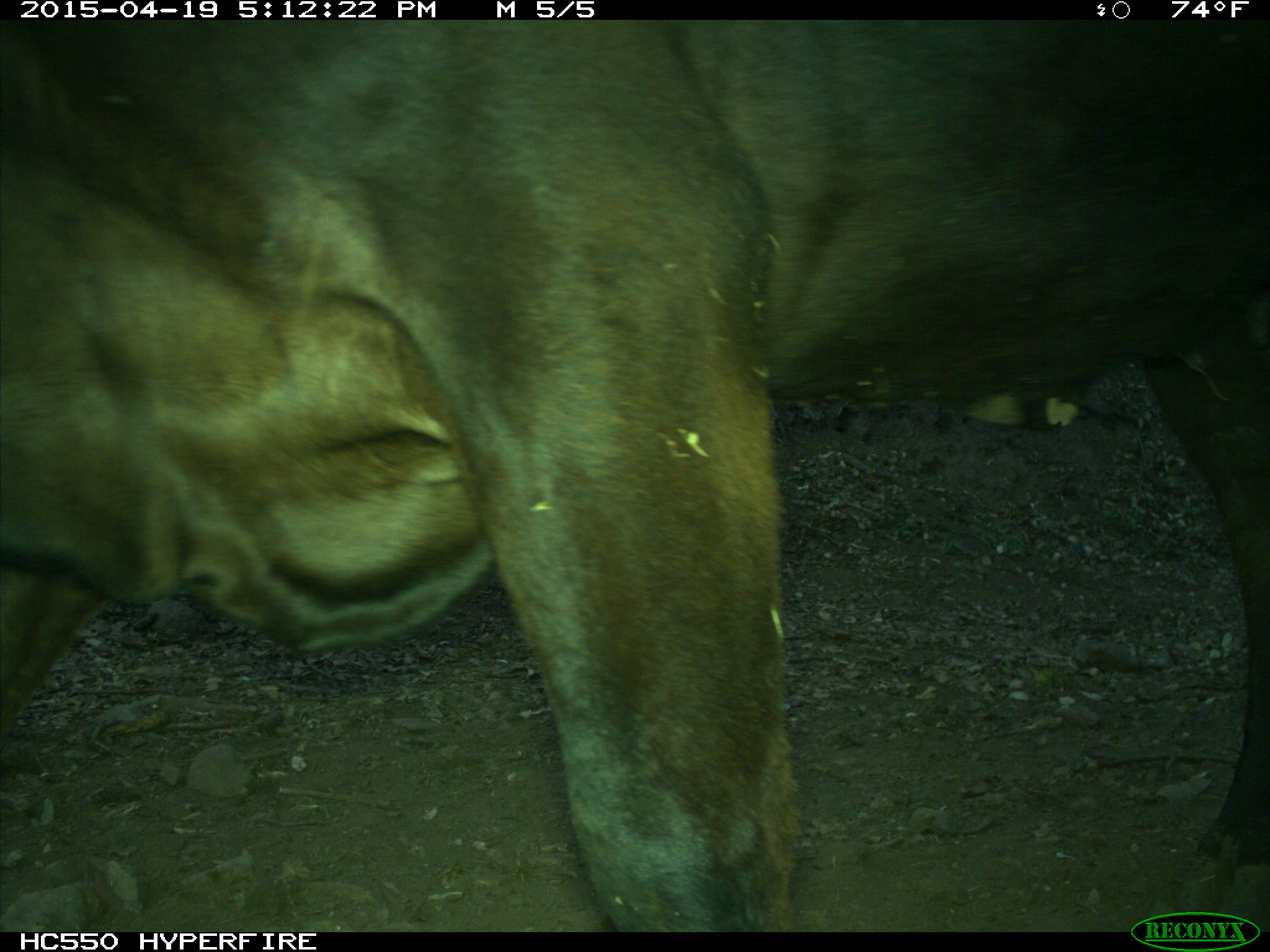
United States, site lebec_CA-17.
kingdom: Animalia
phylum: Chordata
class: Mammalia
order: Artiodactyla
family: Bovidae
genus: Bos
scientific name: Bos taurus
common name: domestic cow